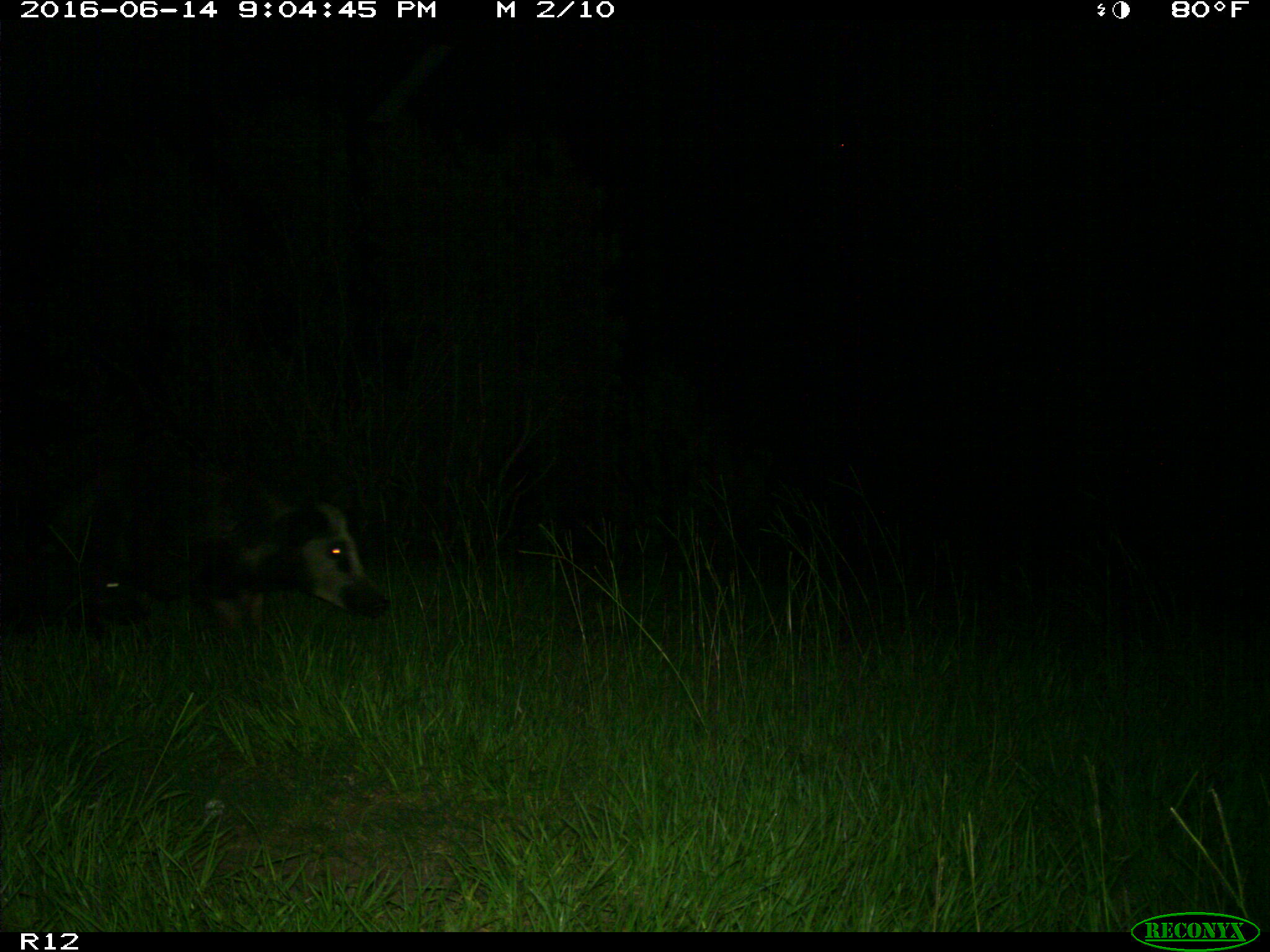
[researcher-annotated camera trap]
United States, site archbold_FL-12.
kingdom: Animalia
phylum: Chordata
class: Mammalia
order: Artiodactyla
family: Suidae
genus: Sus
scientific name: Sus scrofa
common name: wild boar